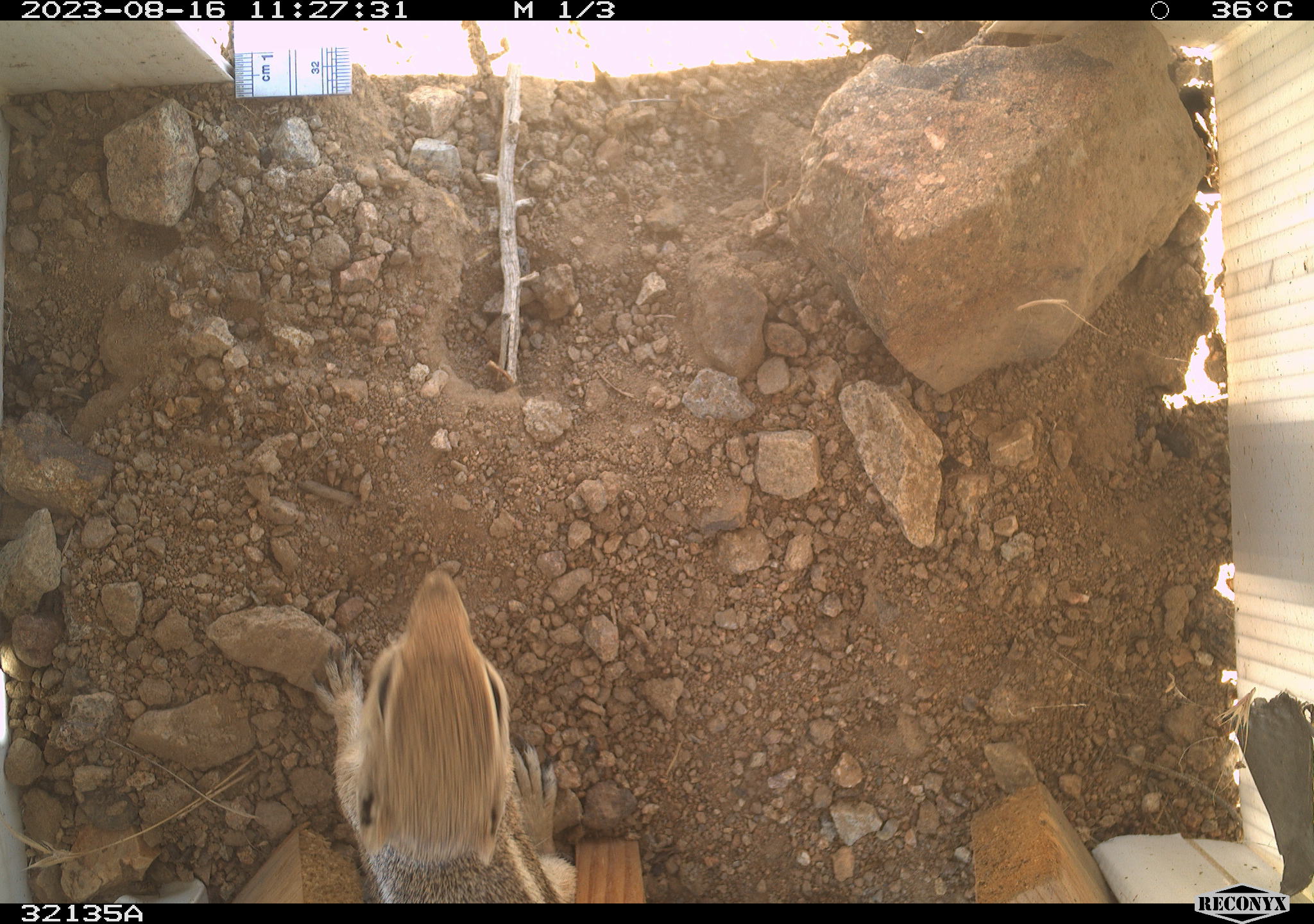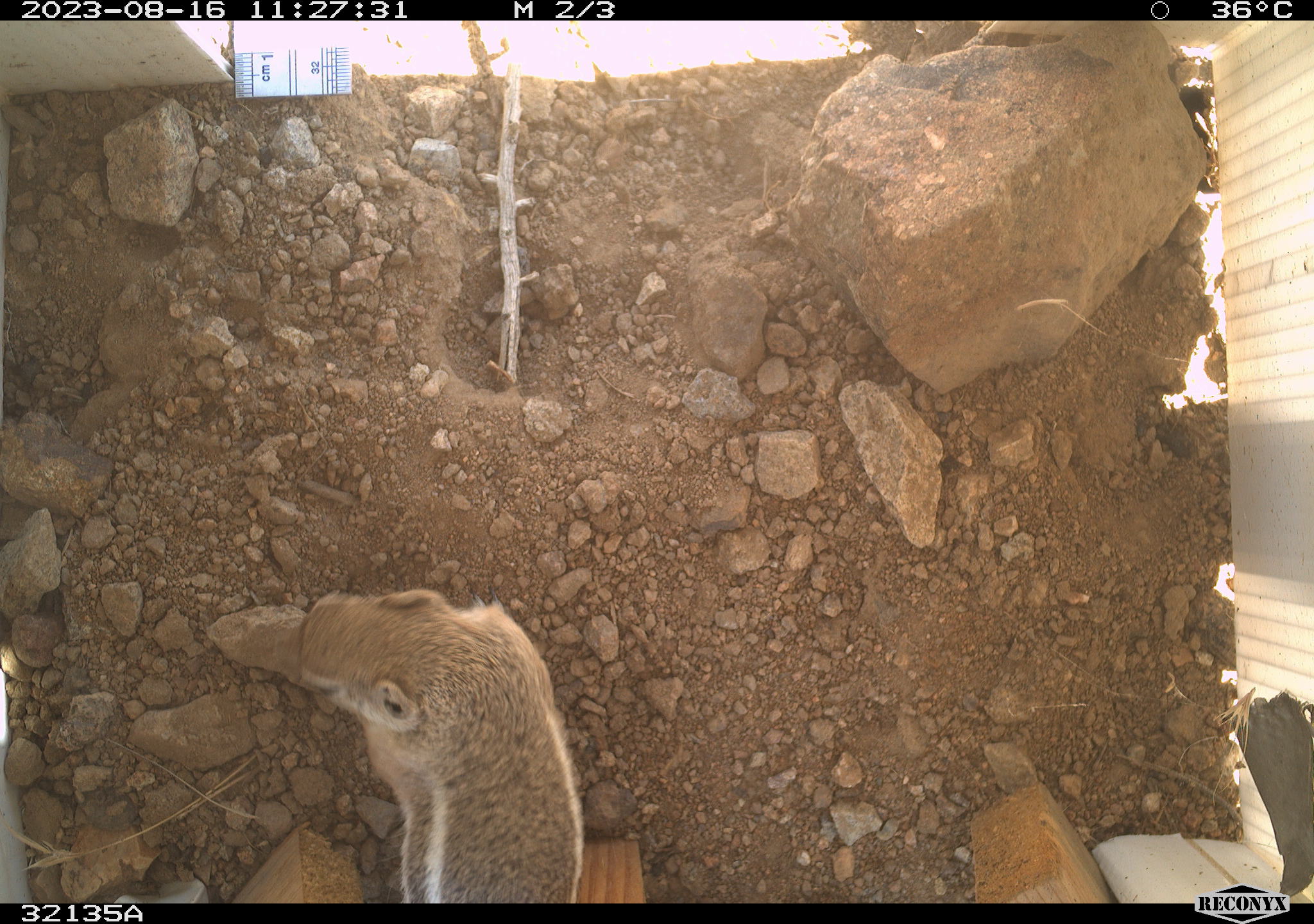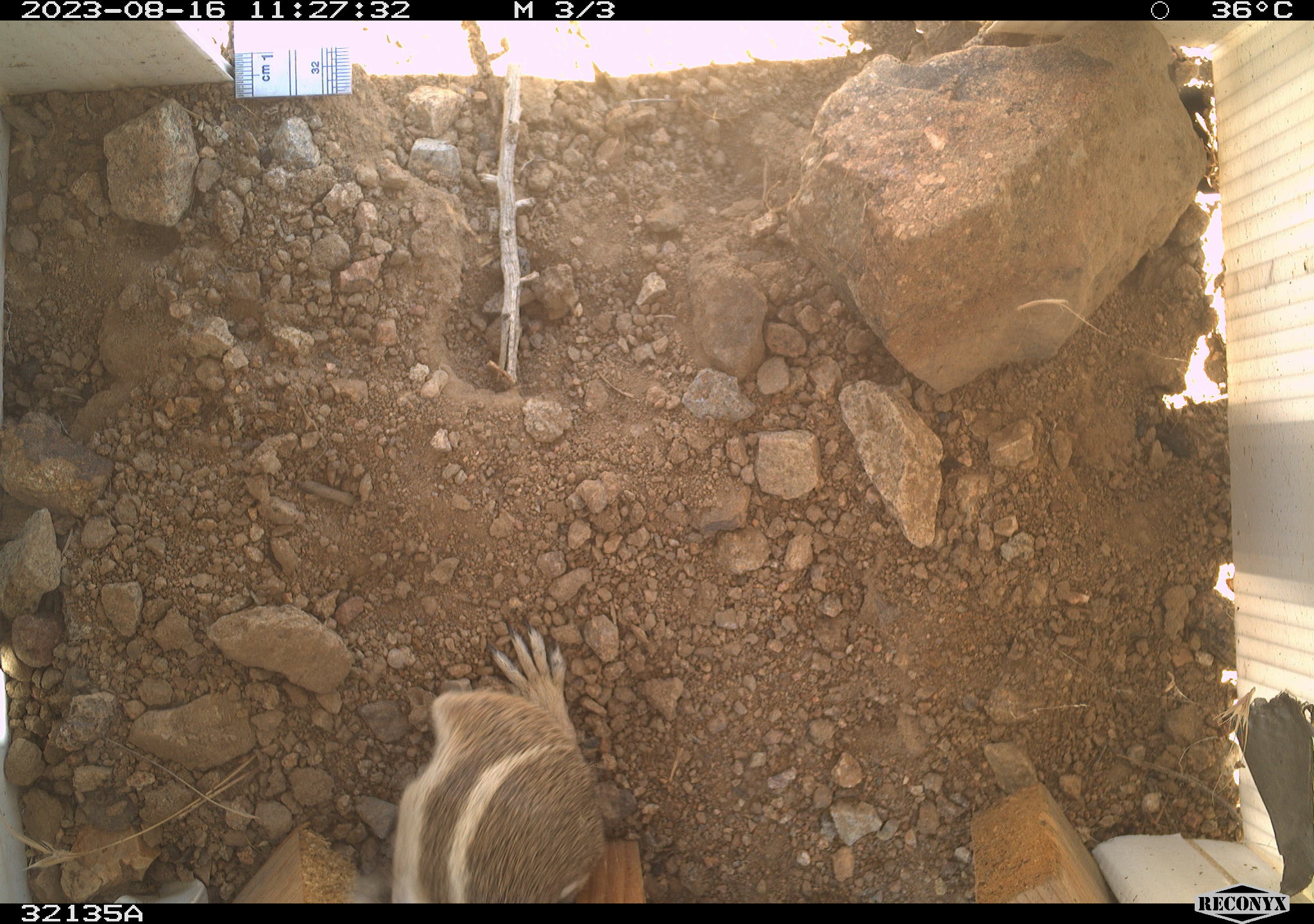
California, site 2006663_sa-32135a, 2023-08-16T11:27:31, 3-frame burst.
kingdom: Animalia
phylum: Chordata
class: Mammalia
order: Rodentia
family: Sciuridae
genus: Ammospermophilus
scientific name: Ammospermophilus leucurus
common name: white-tailed antelope squirrel